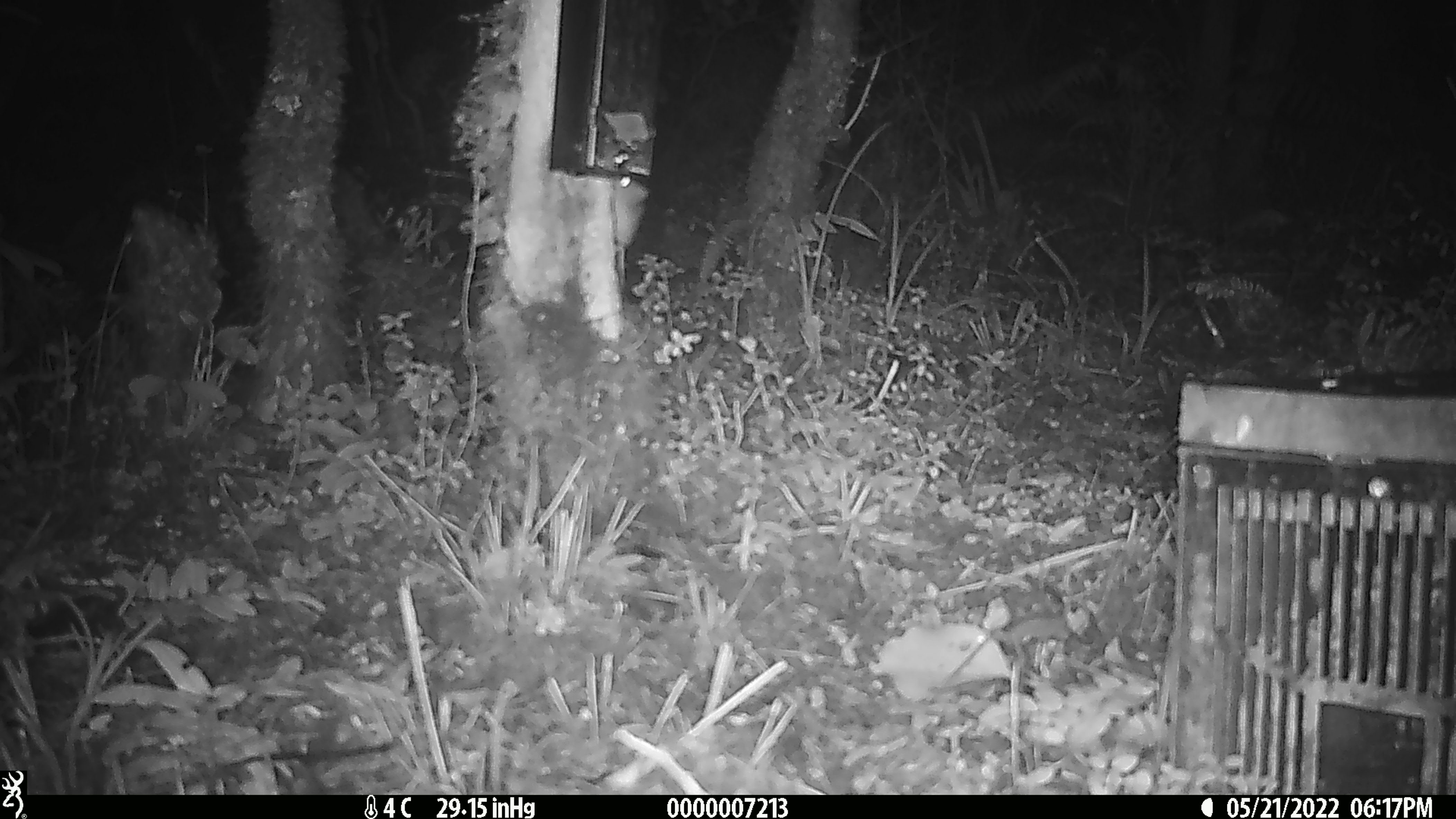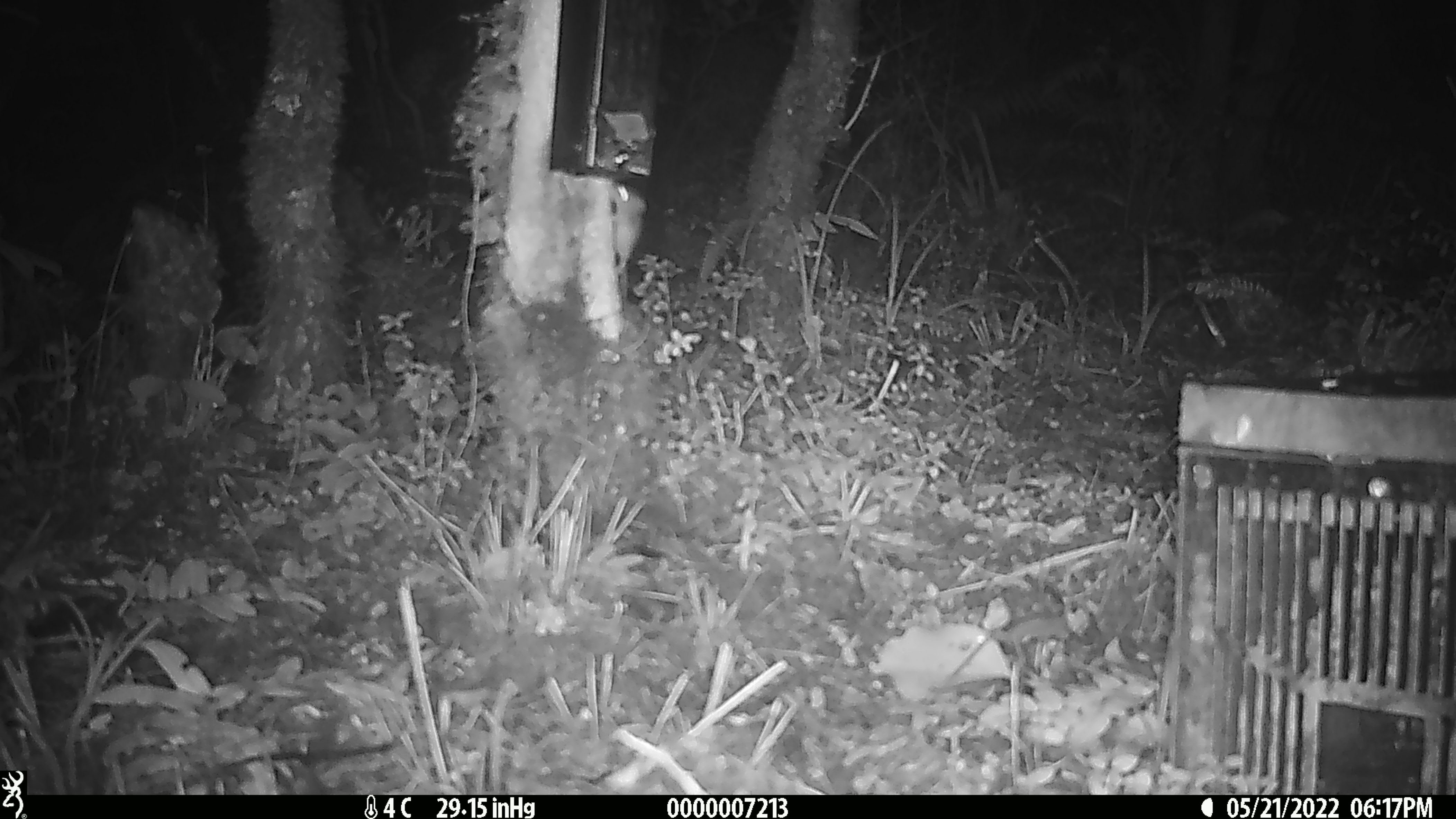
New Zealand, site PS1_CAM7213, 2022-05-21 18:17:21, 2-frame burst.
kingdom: Animalia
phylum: Chordata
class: Mammalia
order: Rodentia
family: Muridae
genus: Mus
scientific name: Mus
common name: mouse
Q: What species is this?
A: Mouse (Mus).